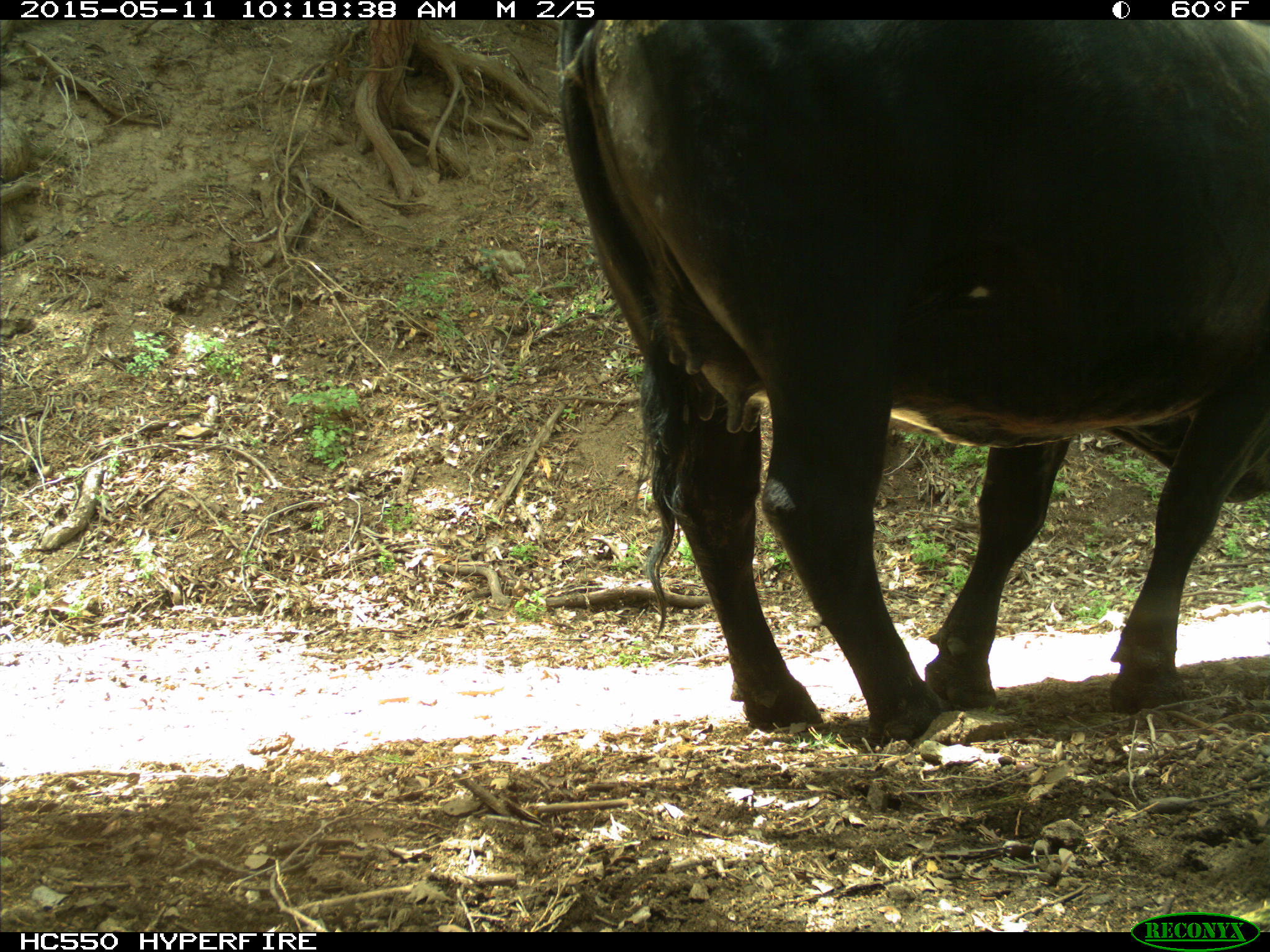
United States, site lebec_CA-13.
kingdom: Animalia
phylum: Chordata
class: Mammalia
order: Artiodactyla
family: Bovidae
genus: Bos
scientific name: Bos taurus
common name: domestic cow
Bos taurus (domestic cow).